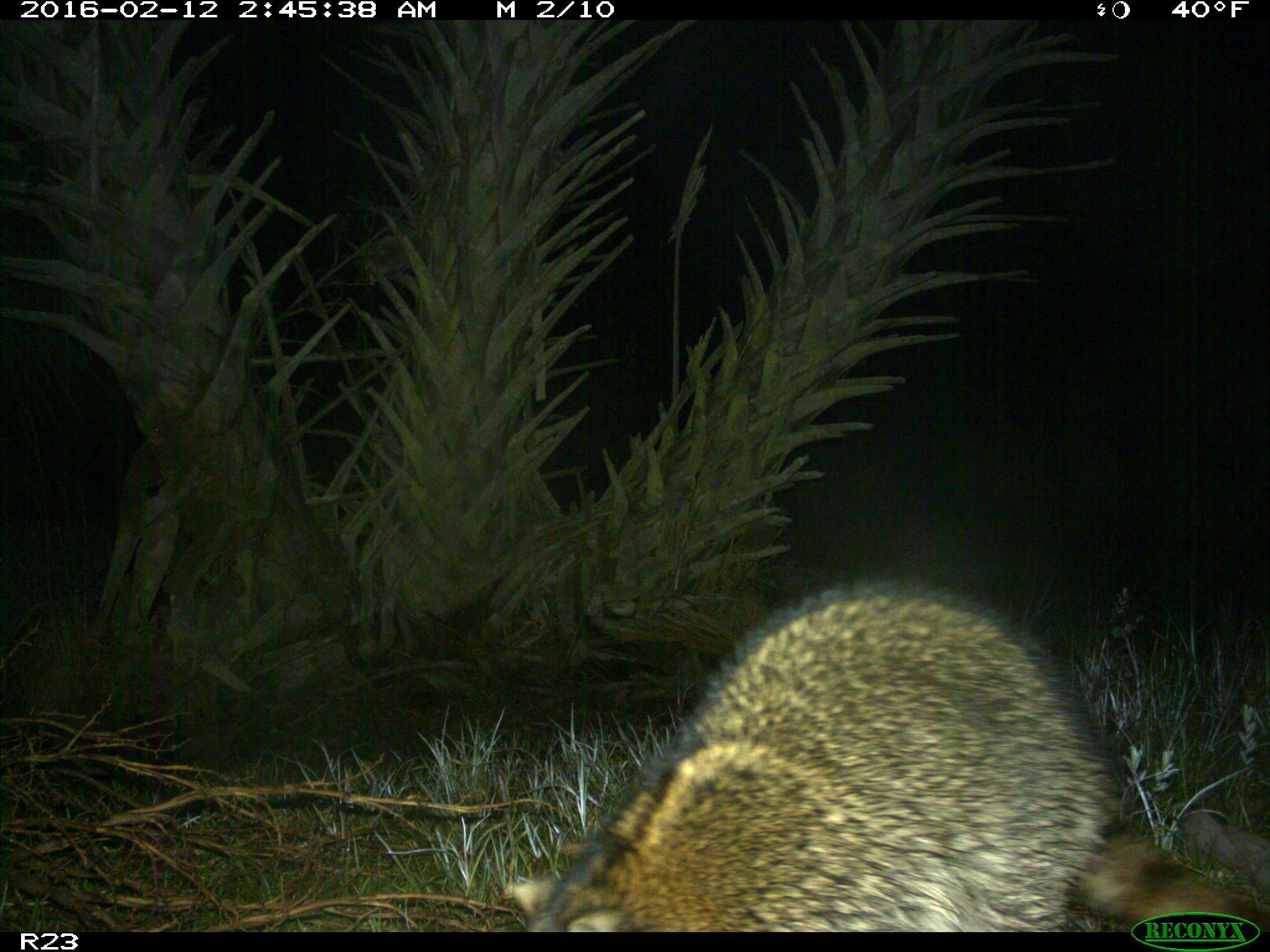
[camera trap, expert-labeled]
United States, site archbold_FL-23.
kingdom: Animalia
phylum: Chordata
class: Mammalia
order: Carnivora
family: Procyonidae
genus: Procyon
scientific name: Procyon lotor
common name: common raccoon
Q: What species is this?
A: Procyon lotor (common raccoon).